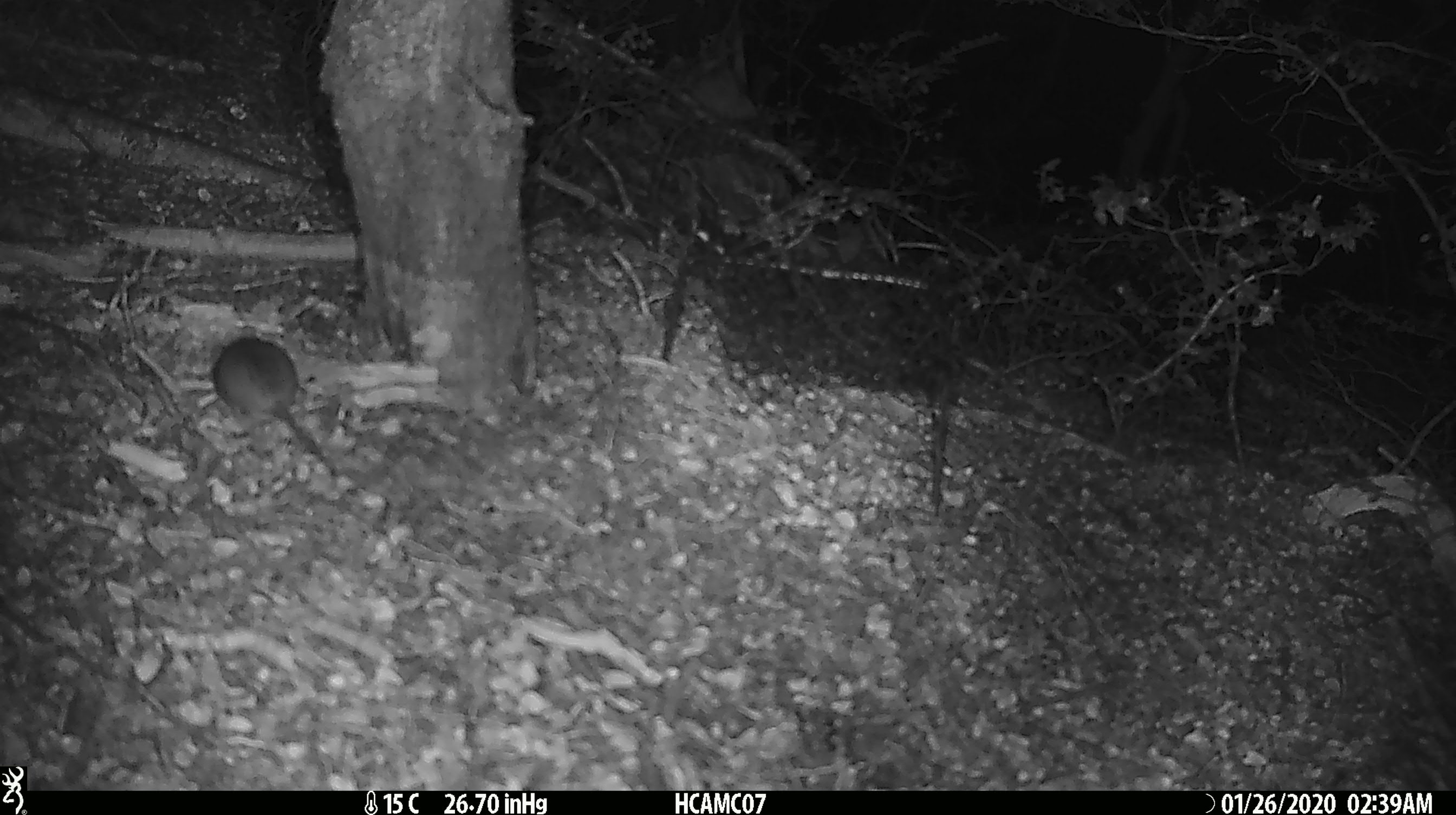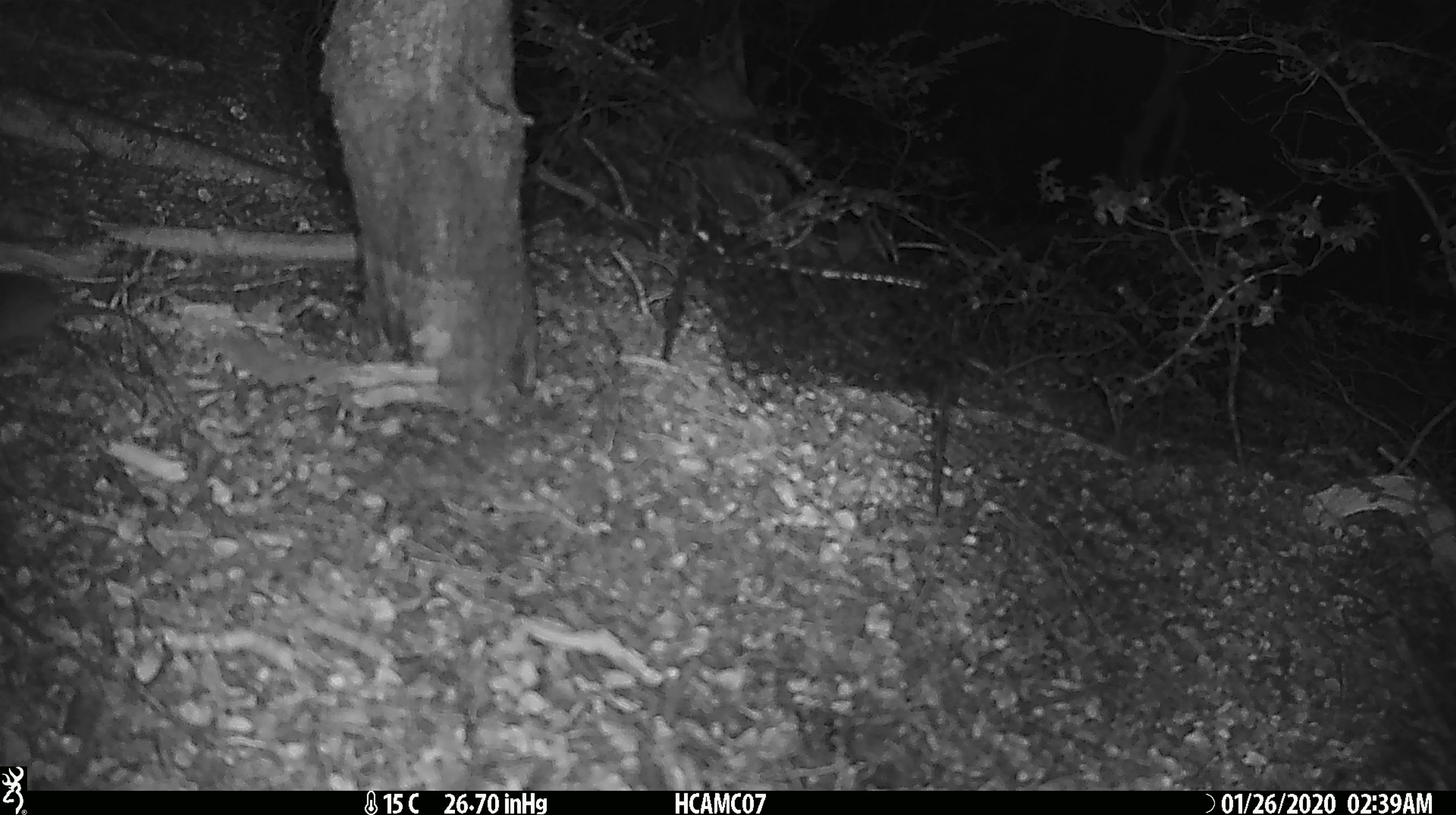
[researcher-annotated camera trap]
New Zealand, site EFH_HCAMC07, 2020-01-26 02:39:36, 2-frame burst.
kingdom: Animalia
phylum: Chordata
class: Mammalia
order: Rodentia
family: Muridae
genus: Mus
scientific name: Mus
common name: mouse